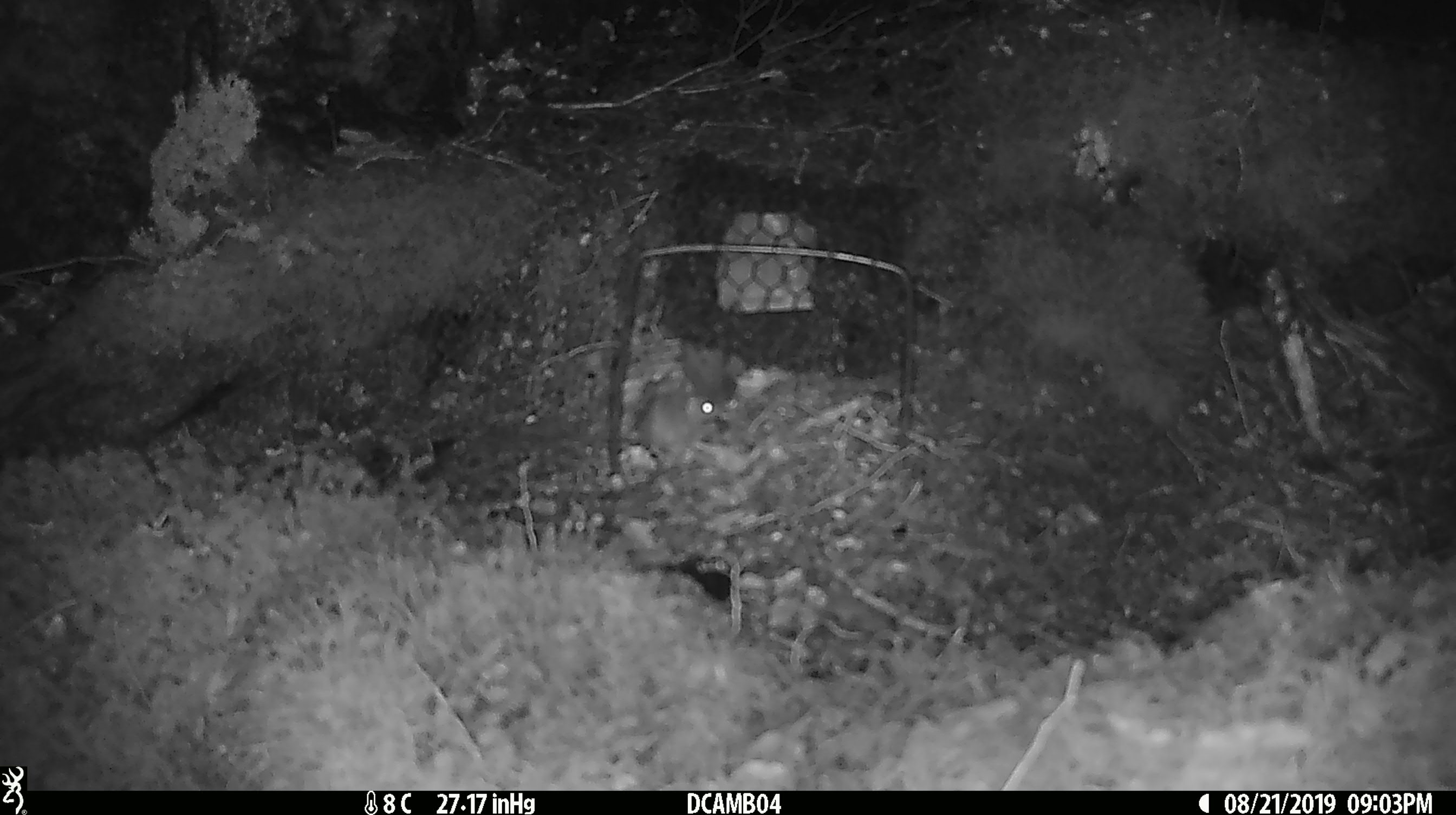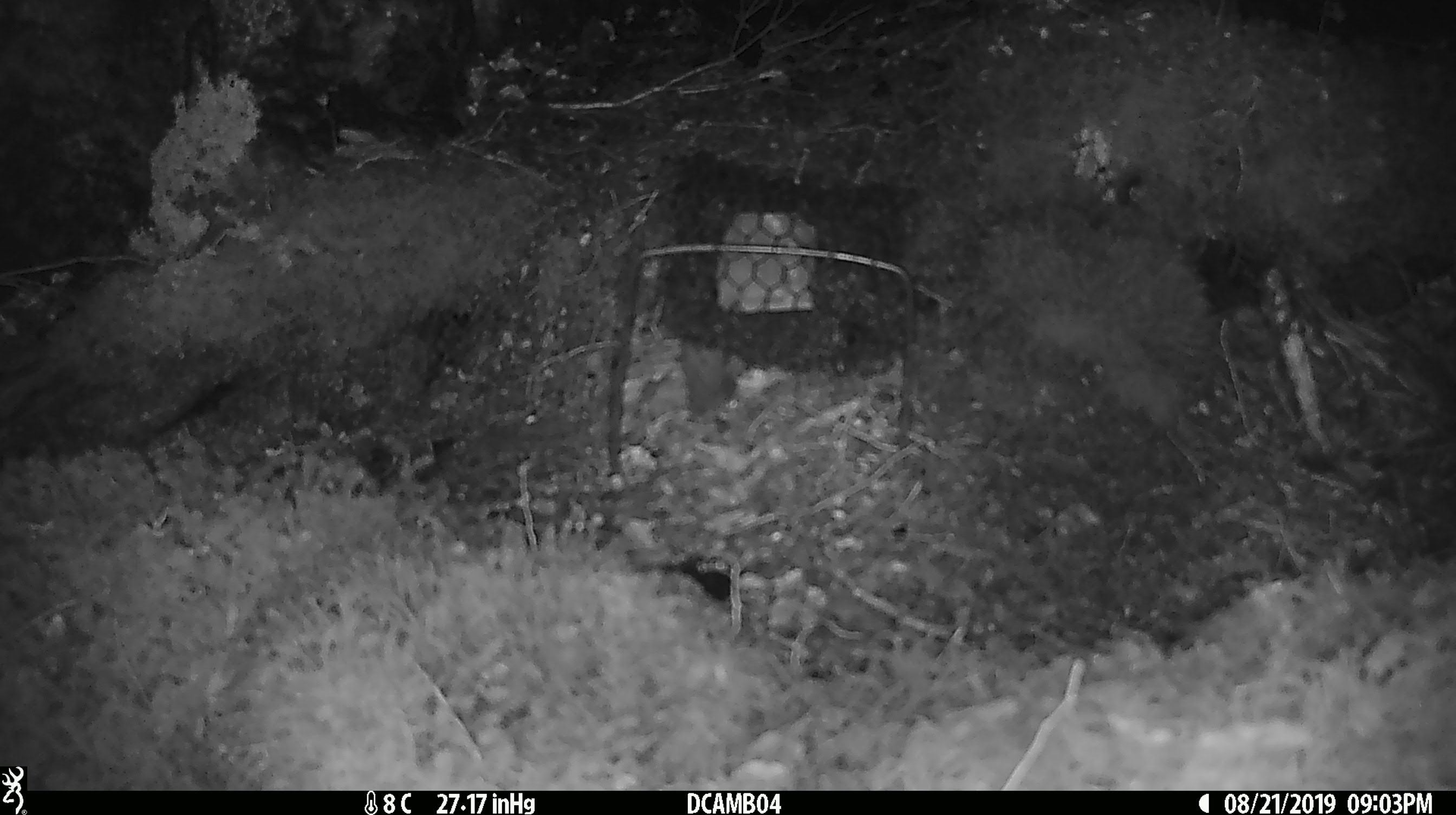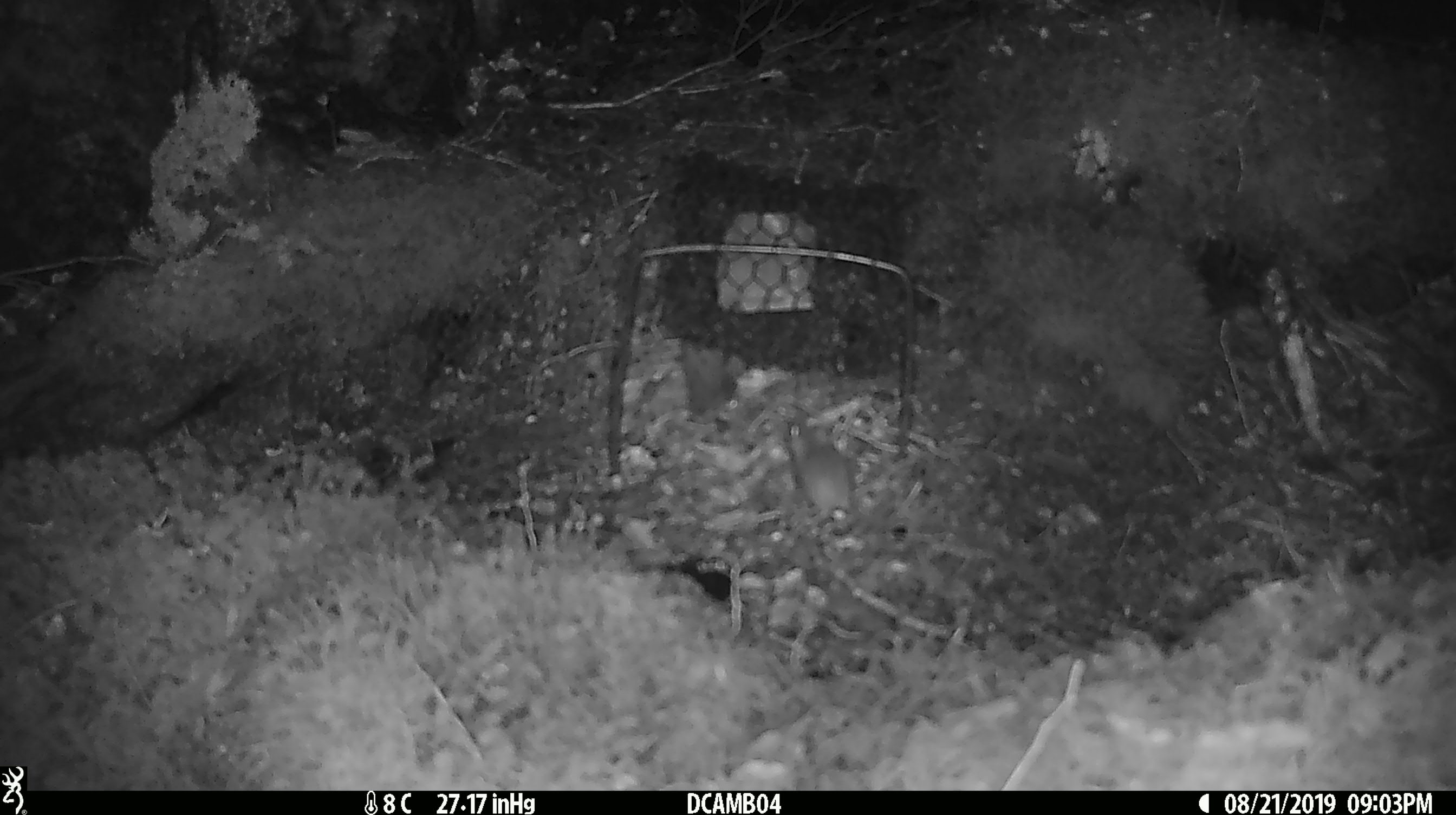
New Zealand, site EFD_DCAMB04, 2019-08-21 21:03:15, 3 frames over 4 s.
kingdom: Animalia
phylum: Chordata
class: Mammalia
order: Rodentia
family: Muridae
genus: Mus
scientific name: Mus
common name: mouse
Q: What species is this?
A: Mouse (Mus).